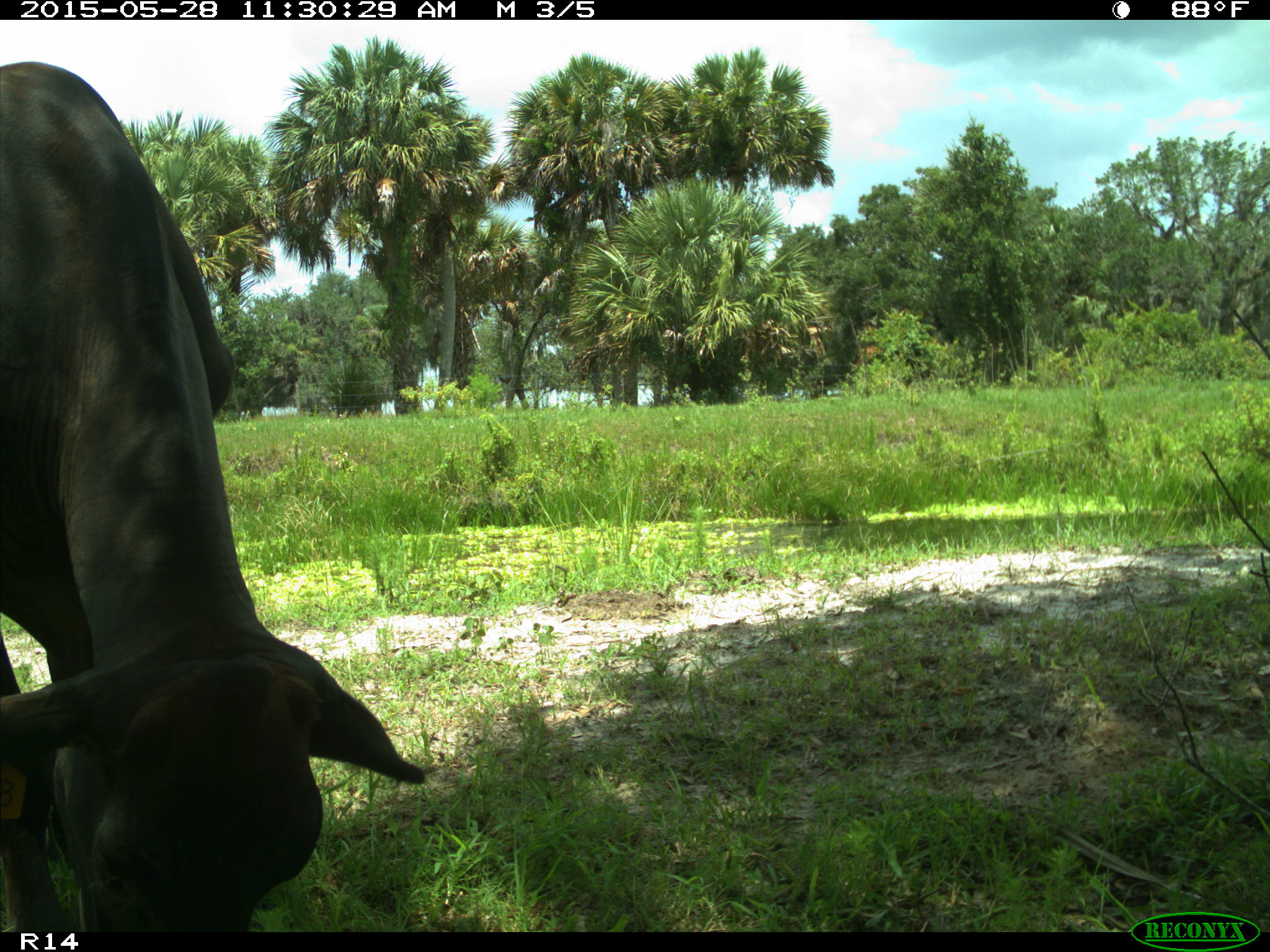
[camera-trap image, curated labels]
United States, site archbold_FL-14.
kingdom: Animalia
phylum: Chordata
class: Mammalia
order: Artiodactyla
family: Bovidae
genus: Bos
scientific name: Bos taurus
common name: domestic cow